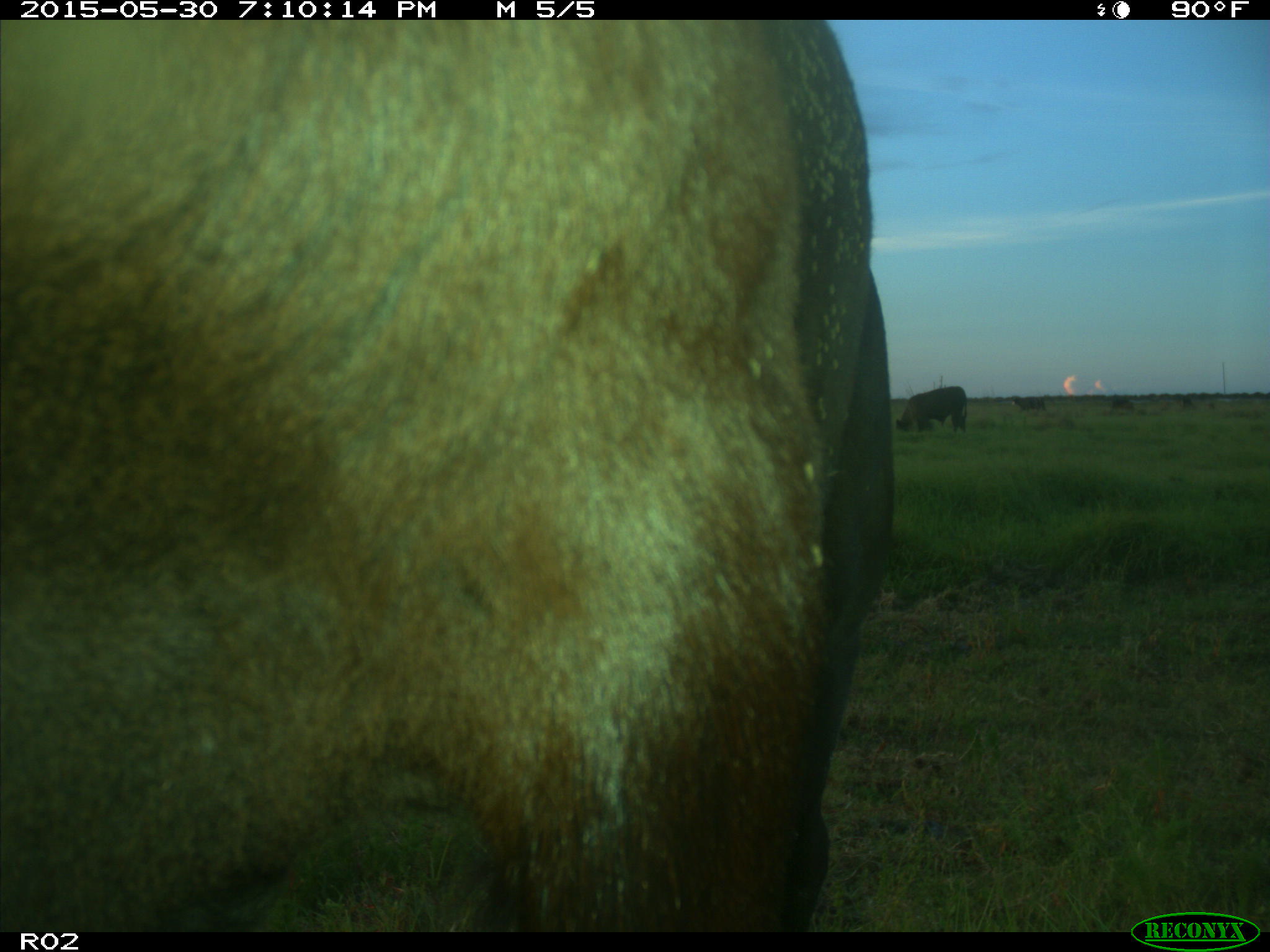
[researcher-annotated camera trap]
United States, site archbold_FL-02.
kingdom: Animalia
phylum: Chordata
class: Mammalia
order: Artiodactyla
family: Bovidae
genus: Bos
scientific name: Bos taurus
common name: domestic cow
Bos taurus (domestic cow).